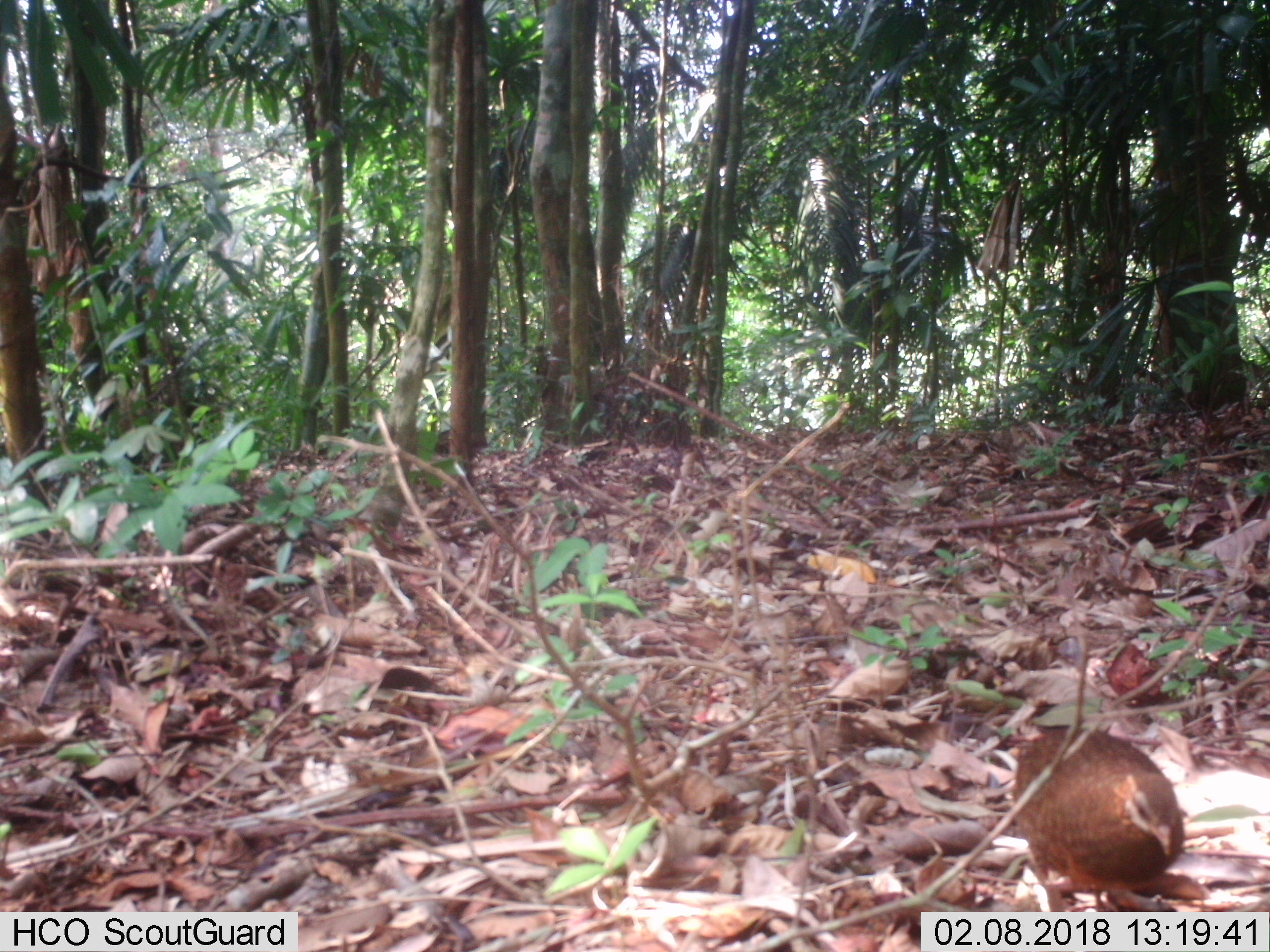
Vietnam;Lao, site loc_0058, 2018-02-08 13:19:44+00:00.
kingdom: Animalia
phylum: Chordata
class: Aves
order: Galliformes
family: Phasianidae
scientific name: Phasianidae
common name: partridge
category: unidentified partridge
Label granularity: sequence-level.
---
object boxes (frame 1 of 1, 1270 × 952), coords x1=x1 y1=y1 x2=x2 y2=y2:
unidentified partridge: x1=1011 y1=724 x2=1187 y2=909